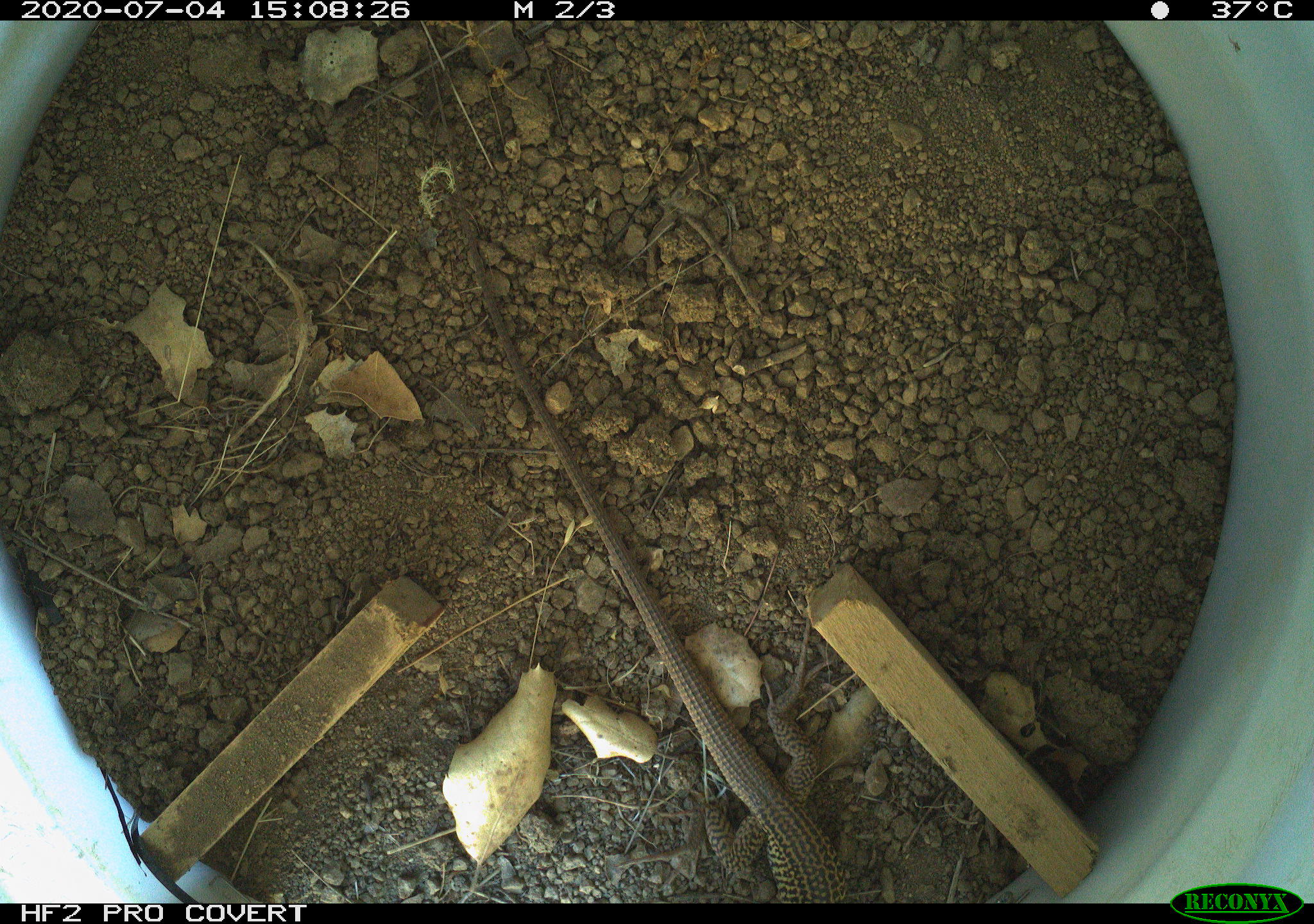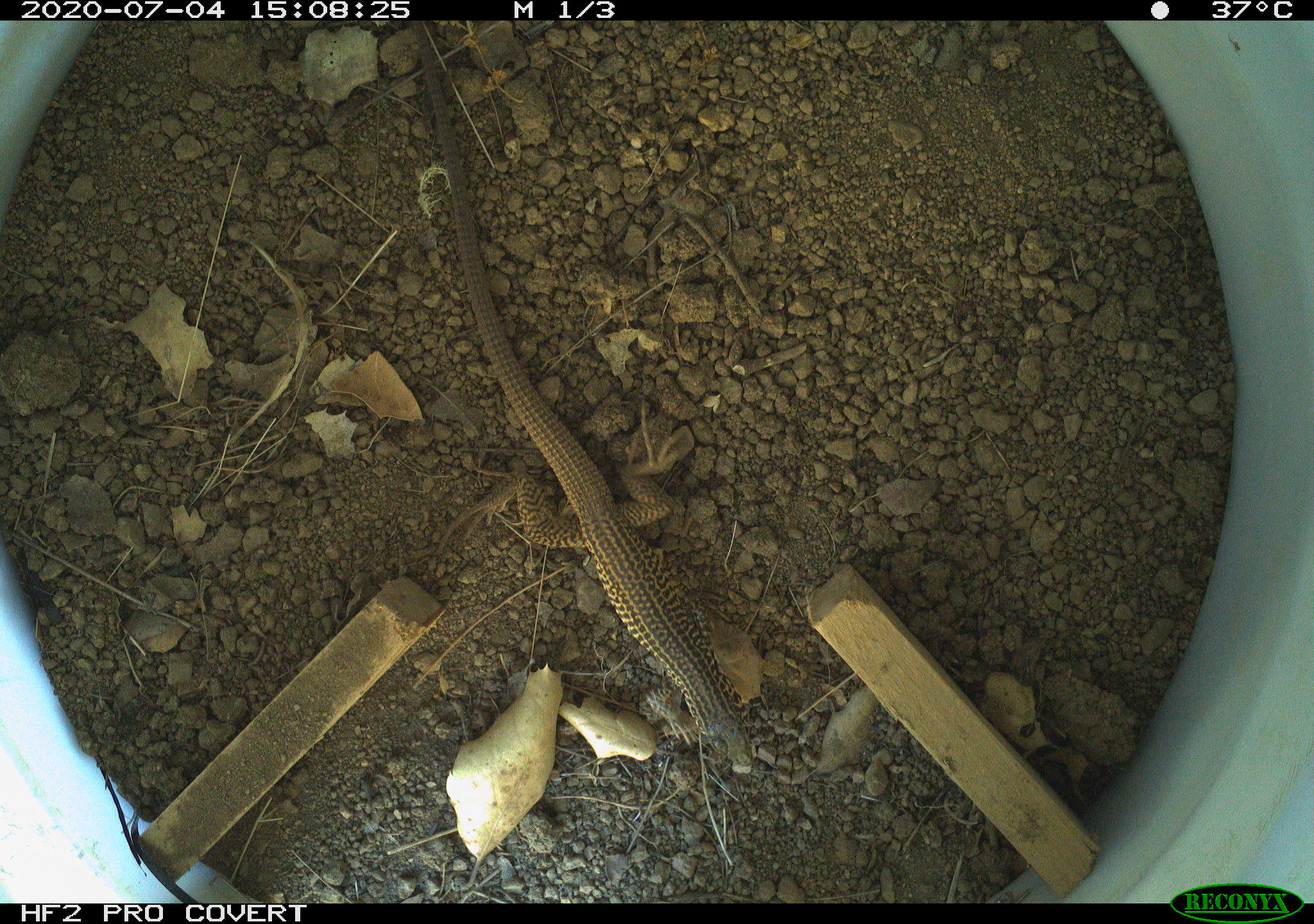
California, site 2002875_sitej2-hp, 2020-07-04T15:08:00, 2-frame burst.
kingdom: Animalia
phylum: Chordata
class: Reptilia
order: Squamata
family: Teiidae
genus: Aspidoscelis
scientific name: Aspidoscelis tigris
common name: western whiptail